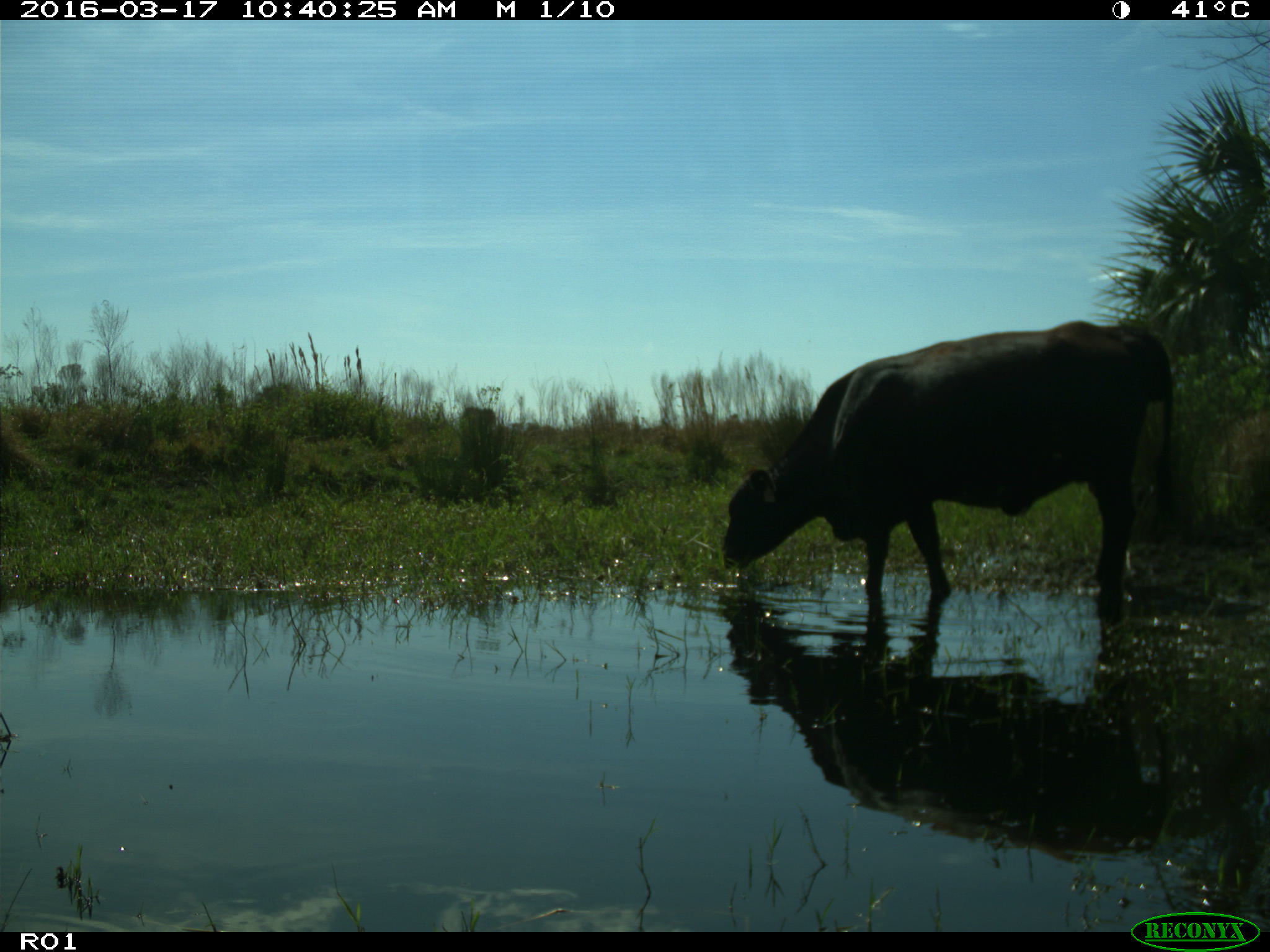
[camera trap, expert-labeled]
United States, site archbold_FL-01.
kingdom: Animalia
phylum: Chordata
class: Mammalia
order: Artiodactyla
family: Bovidae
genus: Bos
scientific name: Bos taurus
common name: domestic cow